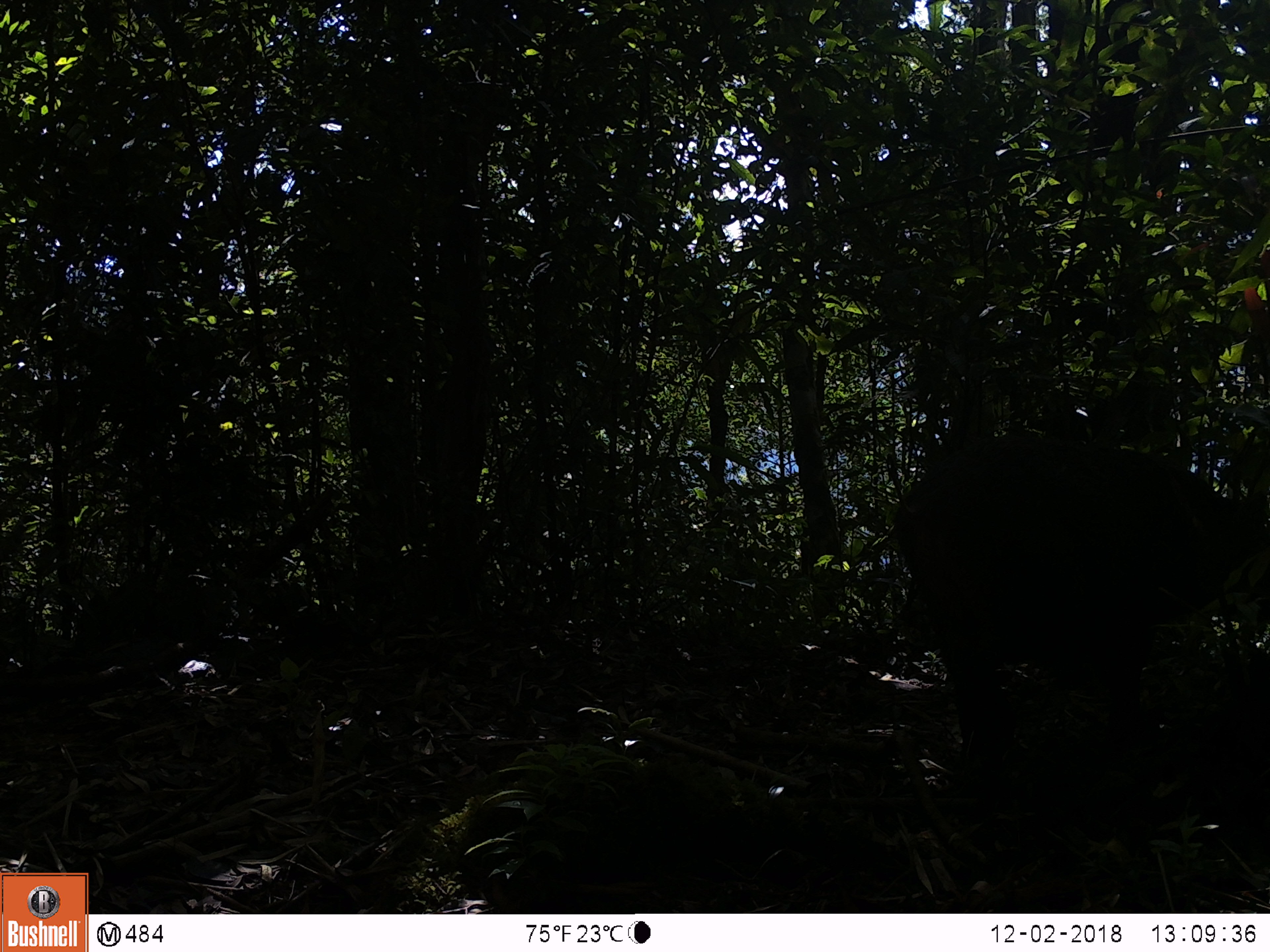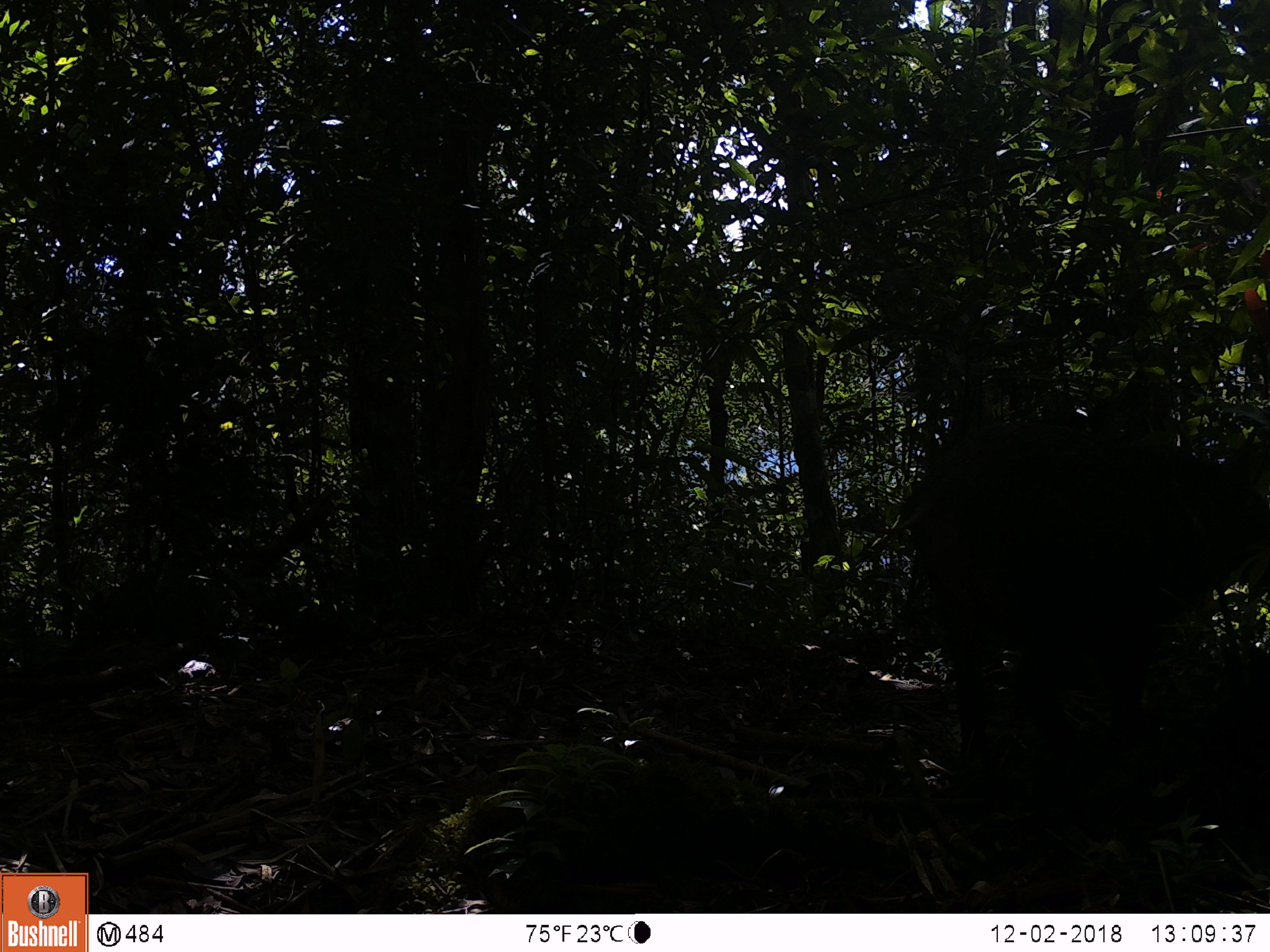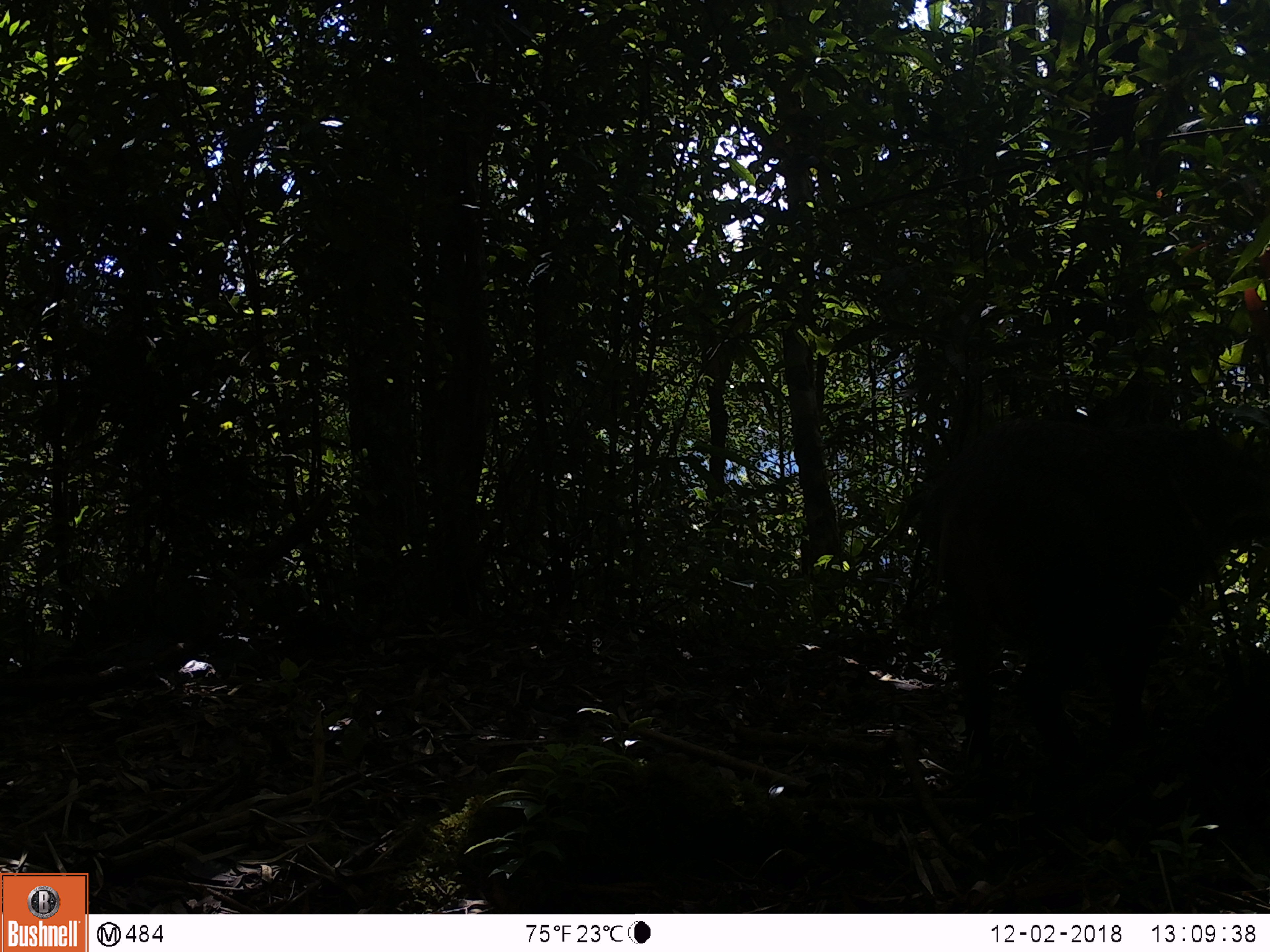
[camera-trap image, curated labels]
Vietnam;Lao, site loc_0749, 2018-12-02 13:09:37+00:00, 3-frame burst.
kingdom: Animalia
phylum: Chordata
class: Mammalia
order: Artiodactyla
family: Suidae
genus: Sus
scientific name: Sus scrofa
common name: eurasian wild pig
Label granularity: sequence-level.